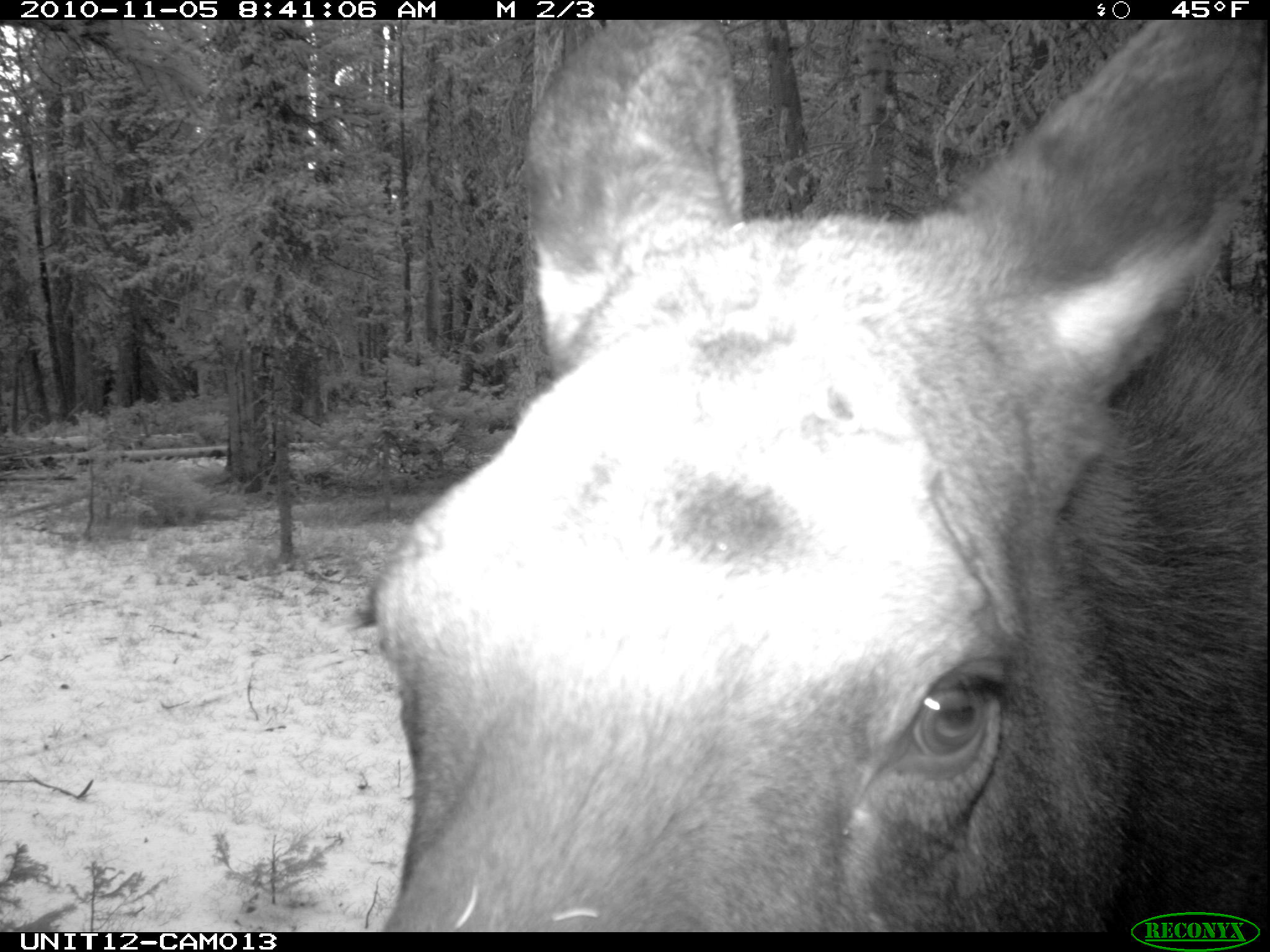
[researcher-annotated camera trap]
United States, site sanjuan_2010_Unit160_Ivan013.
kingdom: Animalia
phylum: Chordata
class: Mammalia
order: Artiodactyla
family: Cervidae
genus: Alces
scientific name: Alces alces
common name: moose